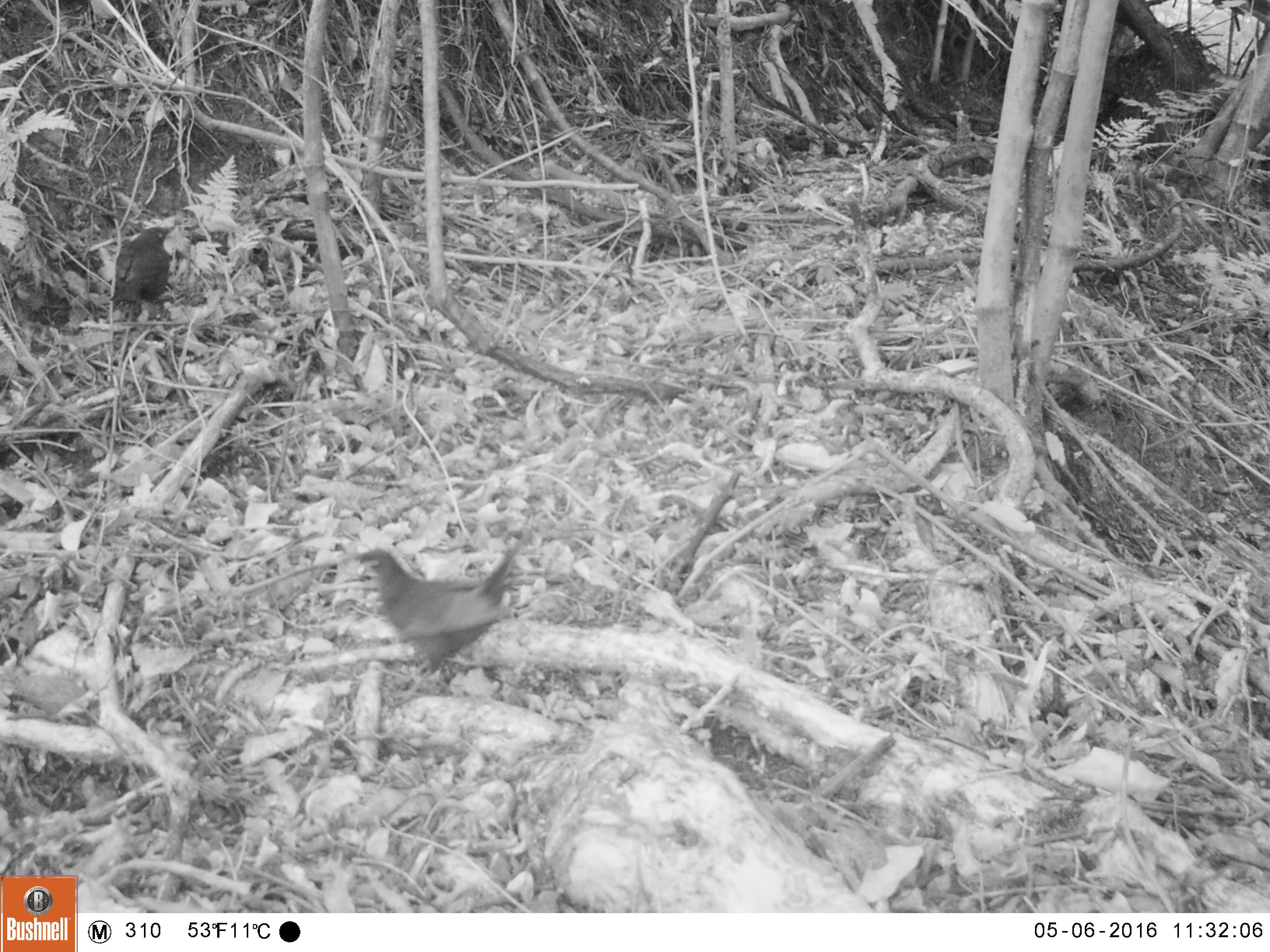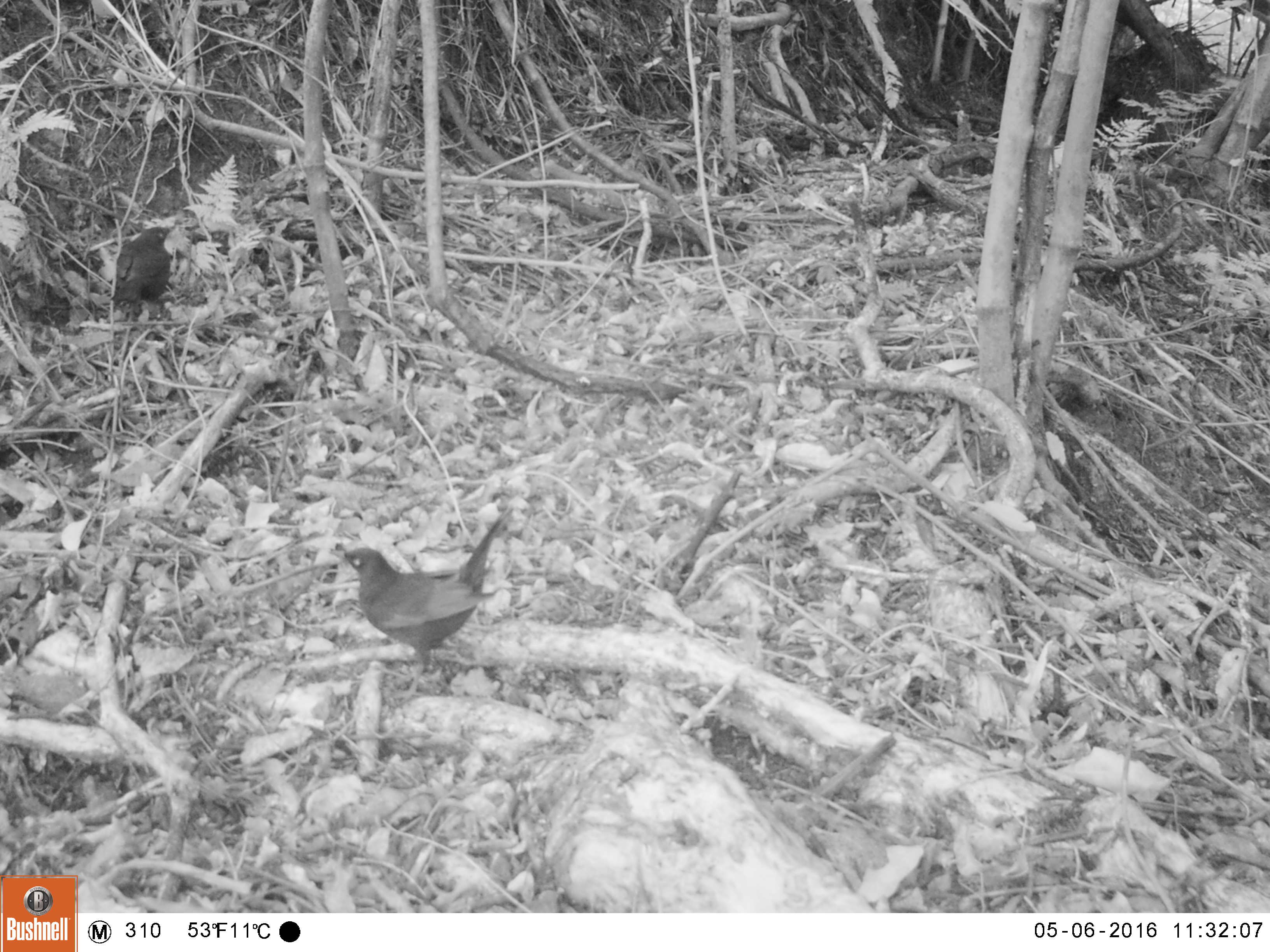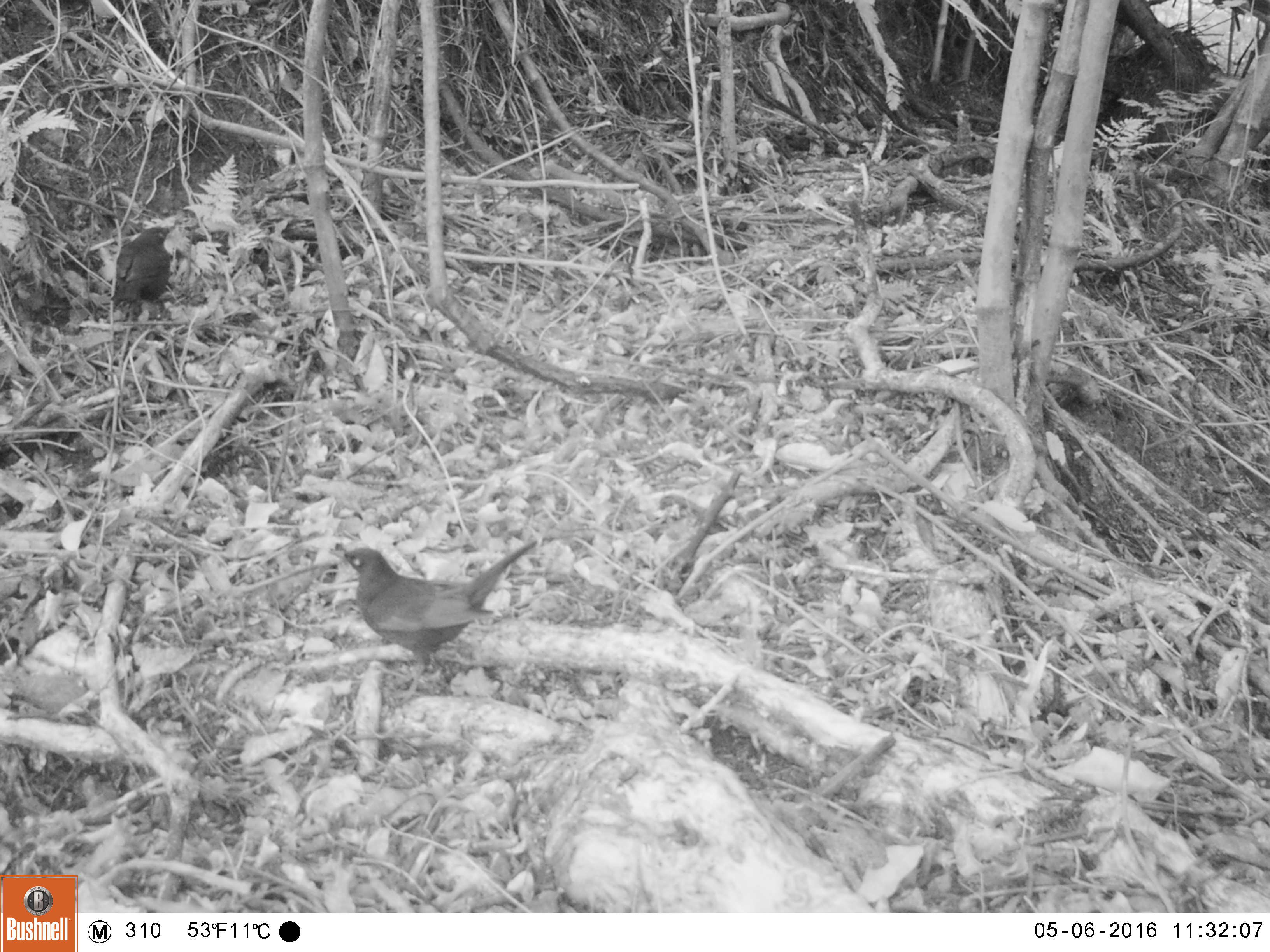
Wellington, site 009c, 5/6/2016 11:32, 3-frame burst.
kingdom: Animalia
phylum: Chordata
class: Aves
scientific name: Aves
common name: bird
Bird (Aves).